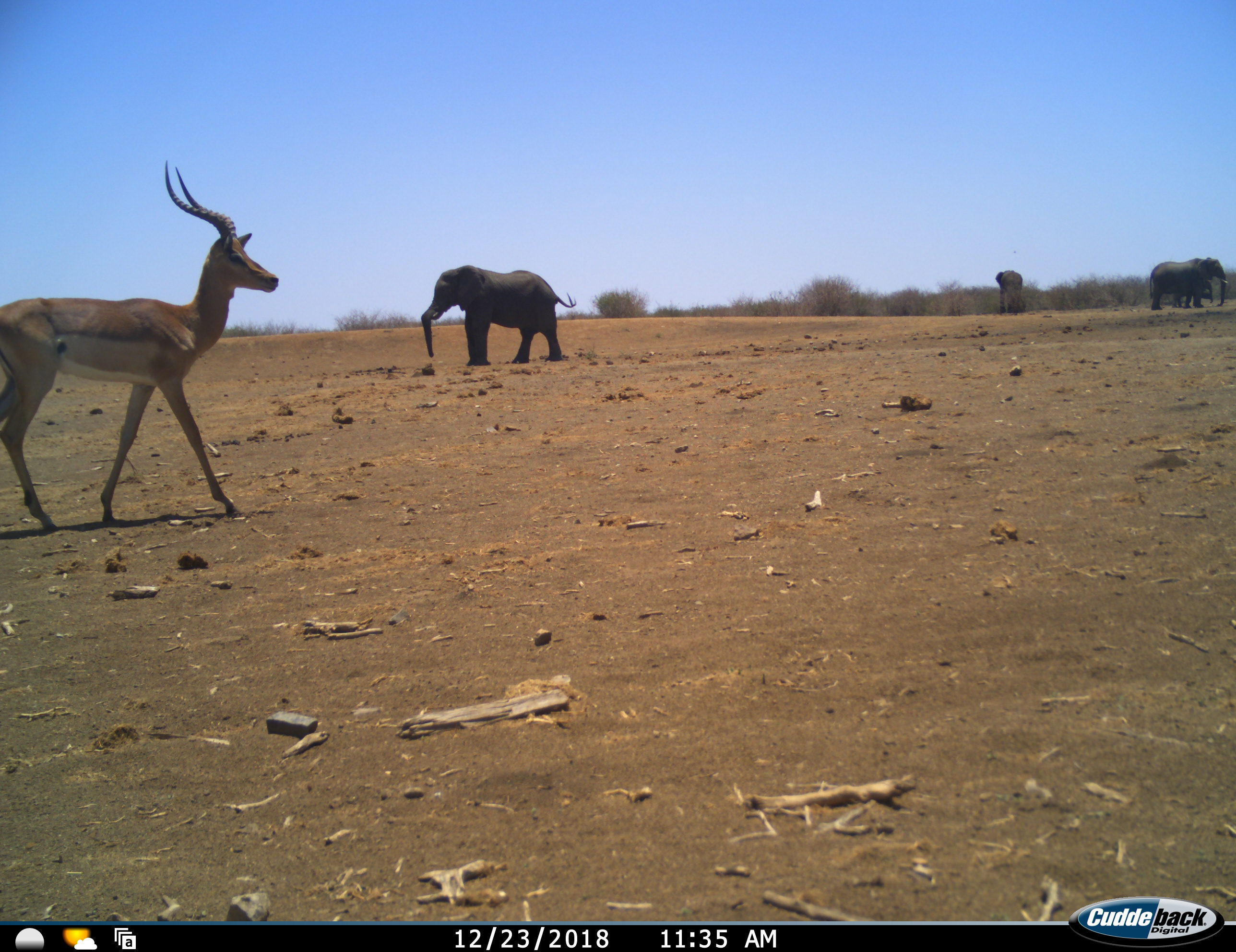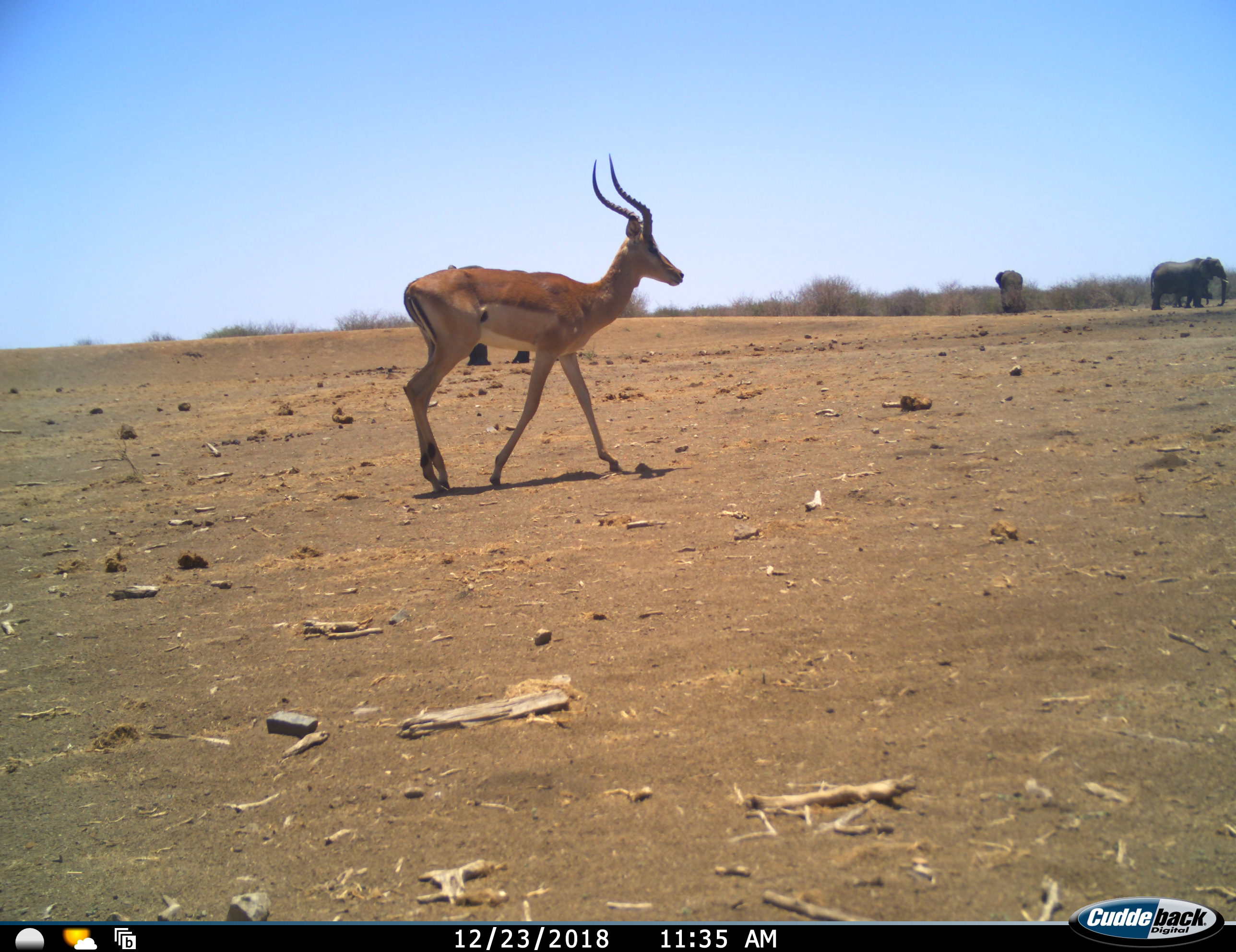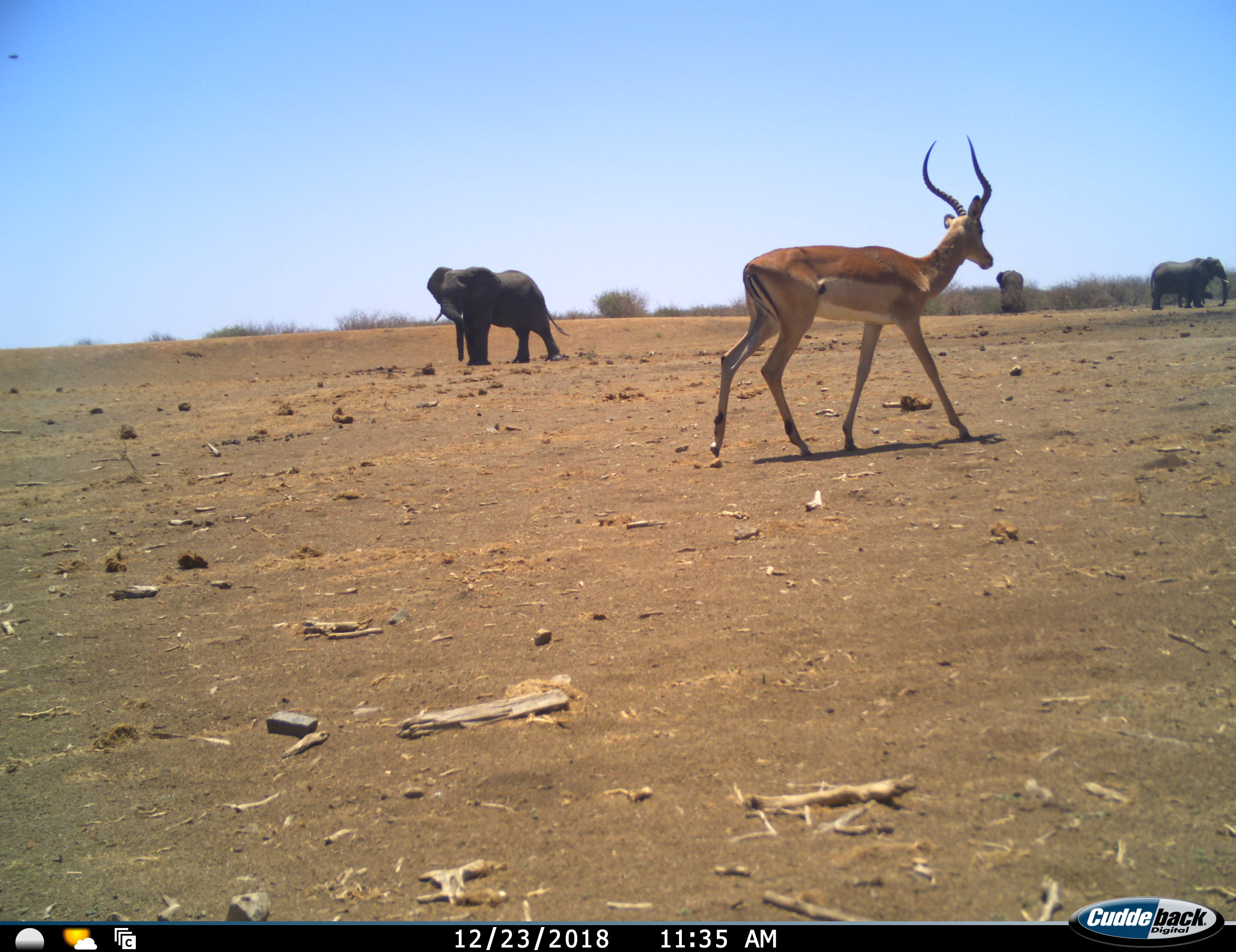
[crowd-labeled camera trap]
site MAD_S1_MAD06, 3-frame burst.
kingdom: Animalia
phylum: Chordata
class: Mammalia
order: Proboscidea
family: Elephantidae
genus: Loxodonta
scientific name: Loxodonta africana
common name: african bush elephant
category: elephant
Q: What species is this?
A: Elephant (african bush elephant) (Loxodonta africana).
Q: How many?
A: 4.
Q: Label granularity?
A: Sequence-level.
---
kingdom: Animalia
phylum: Chordata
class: Mammalia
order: Artiodactyla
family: Bovidae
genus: Aepyceros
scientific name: Aepyceros melampus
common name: impala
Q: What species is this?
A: Impala (Aepyceros melampus).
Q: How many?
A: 1.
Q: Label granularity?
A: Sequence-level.